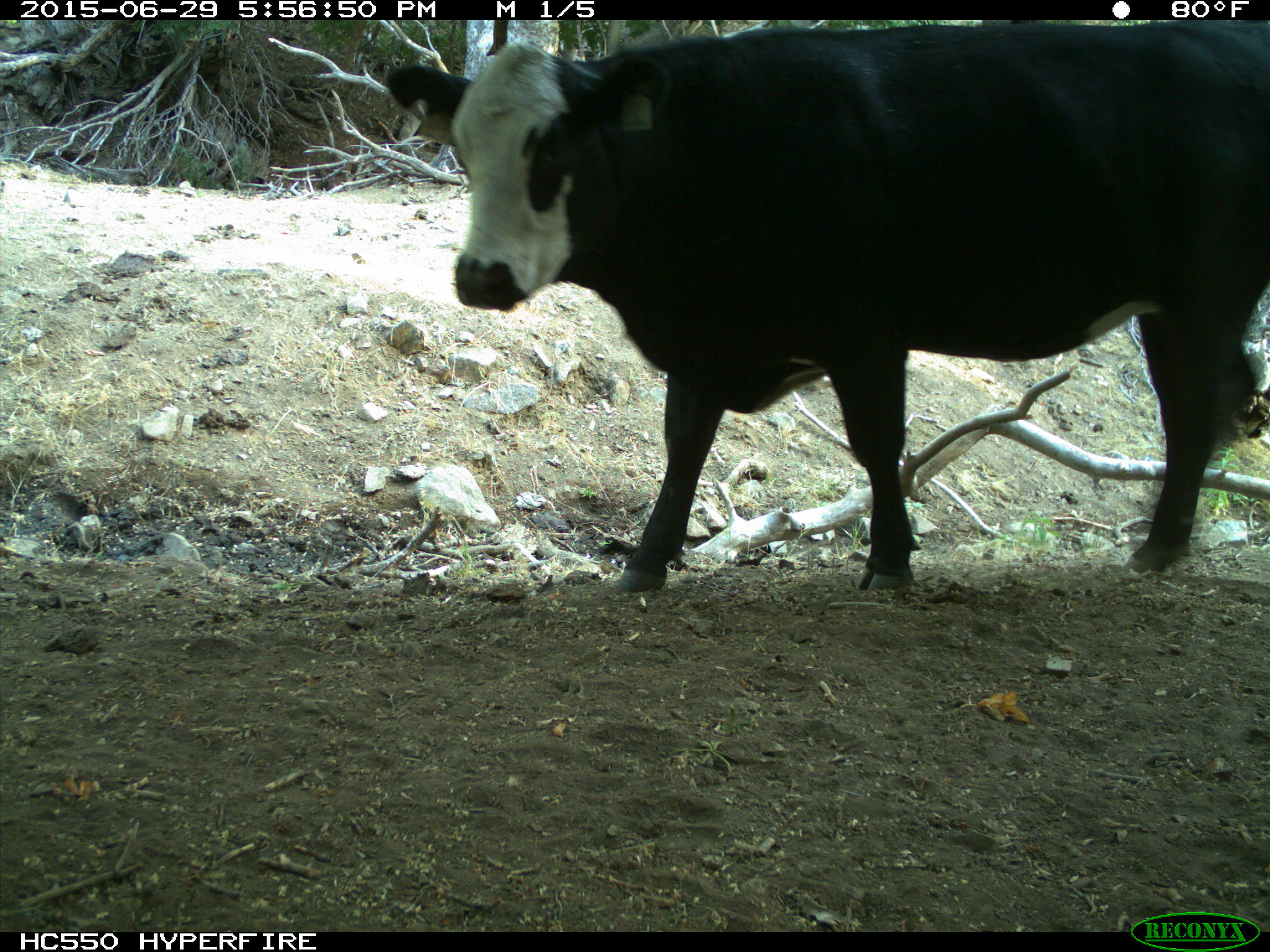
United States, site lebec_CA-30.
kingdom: Animalia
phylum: Chordata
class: Mammalia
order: Artiodactyla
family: Bovidae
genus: Bos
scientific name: Bos taurus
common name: domestic cow